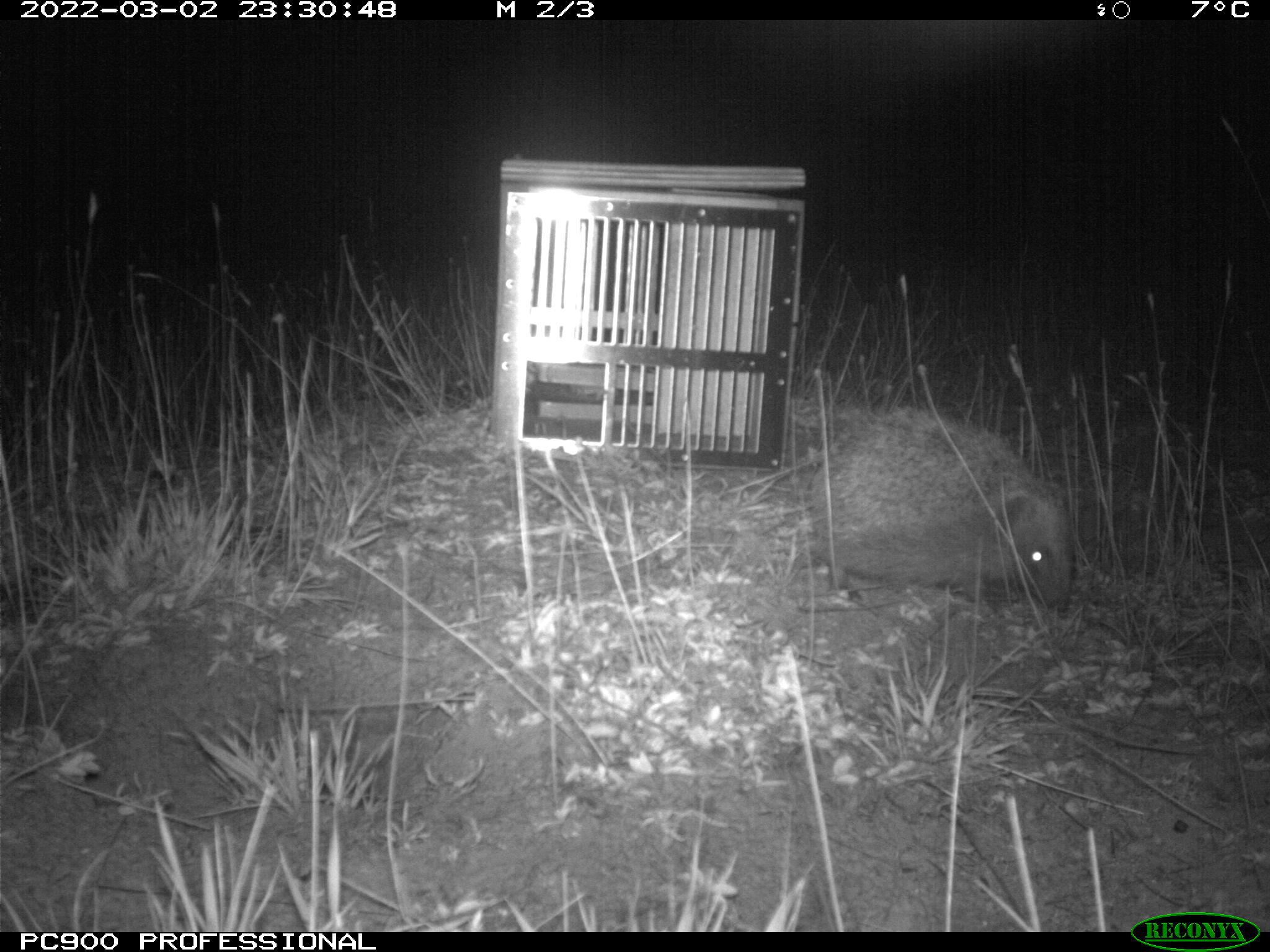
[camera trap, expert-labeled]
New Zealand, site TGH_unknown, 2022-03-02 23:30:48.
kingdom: Animalia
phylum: Chordata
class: Mammalia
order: Eulipotyphla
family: Erinaceidae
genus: Erinaceus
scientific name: Erinaceus europaeus europaeus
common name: european hedgehog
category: hedgehog